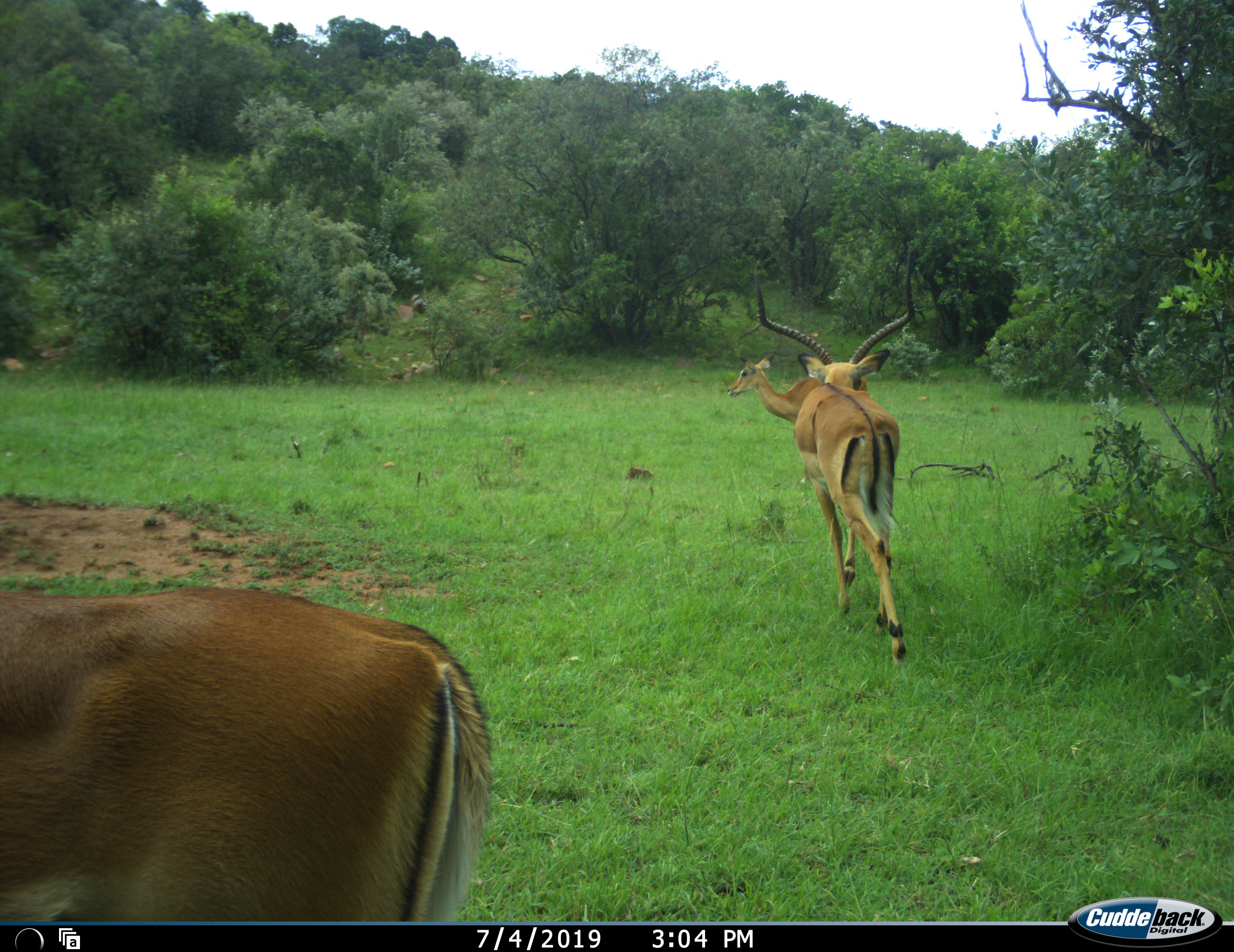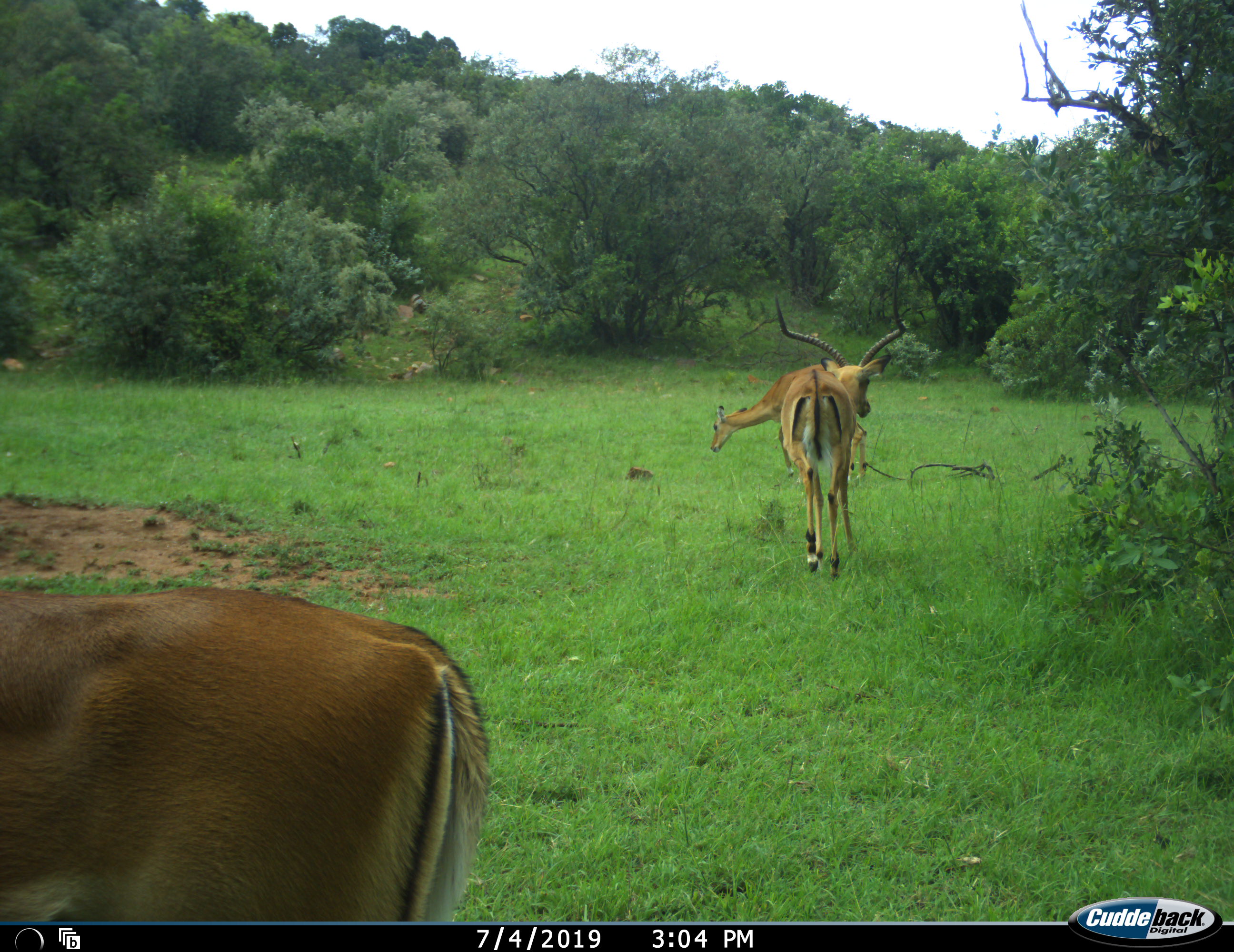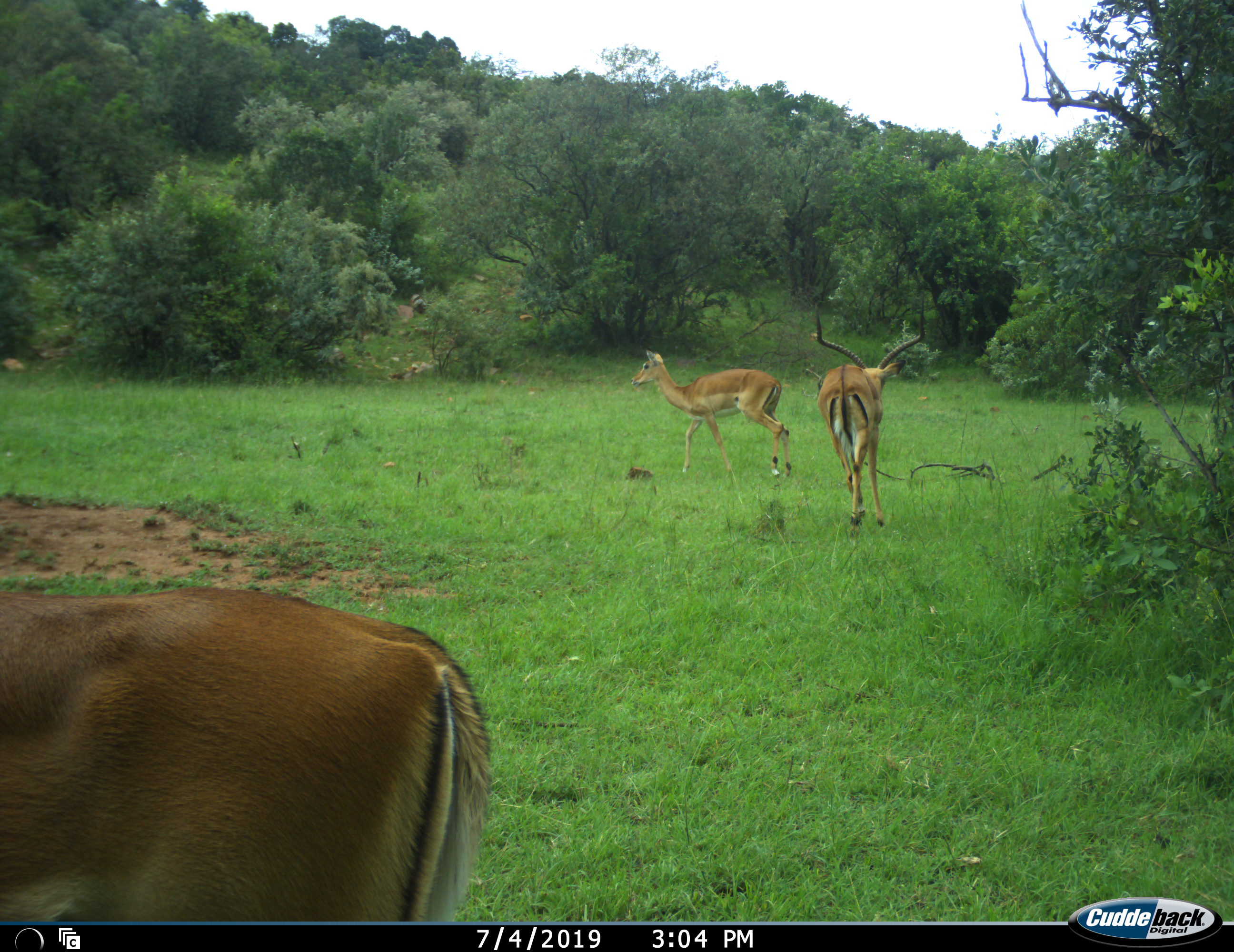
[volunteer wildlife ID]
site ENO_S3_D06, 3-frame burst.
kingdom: Animalia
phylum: Chordata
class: Mammalia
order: Artiodactyla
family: Bovidae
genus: Aepyceros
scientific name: Aepyceros melampus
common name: impala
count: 3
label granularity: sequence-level